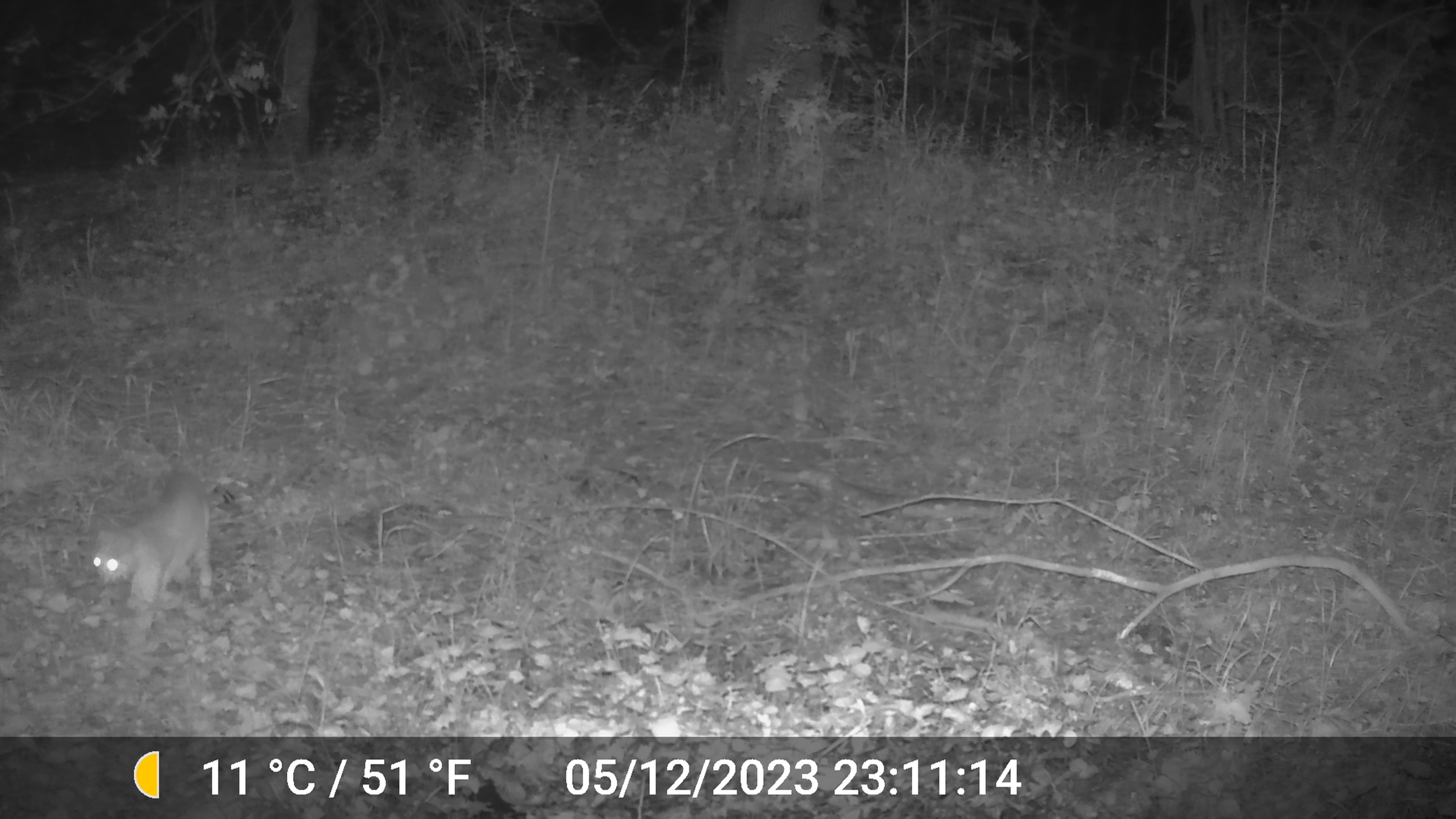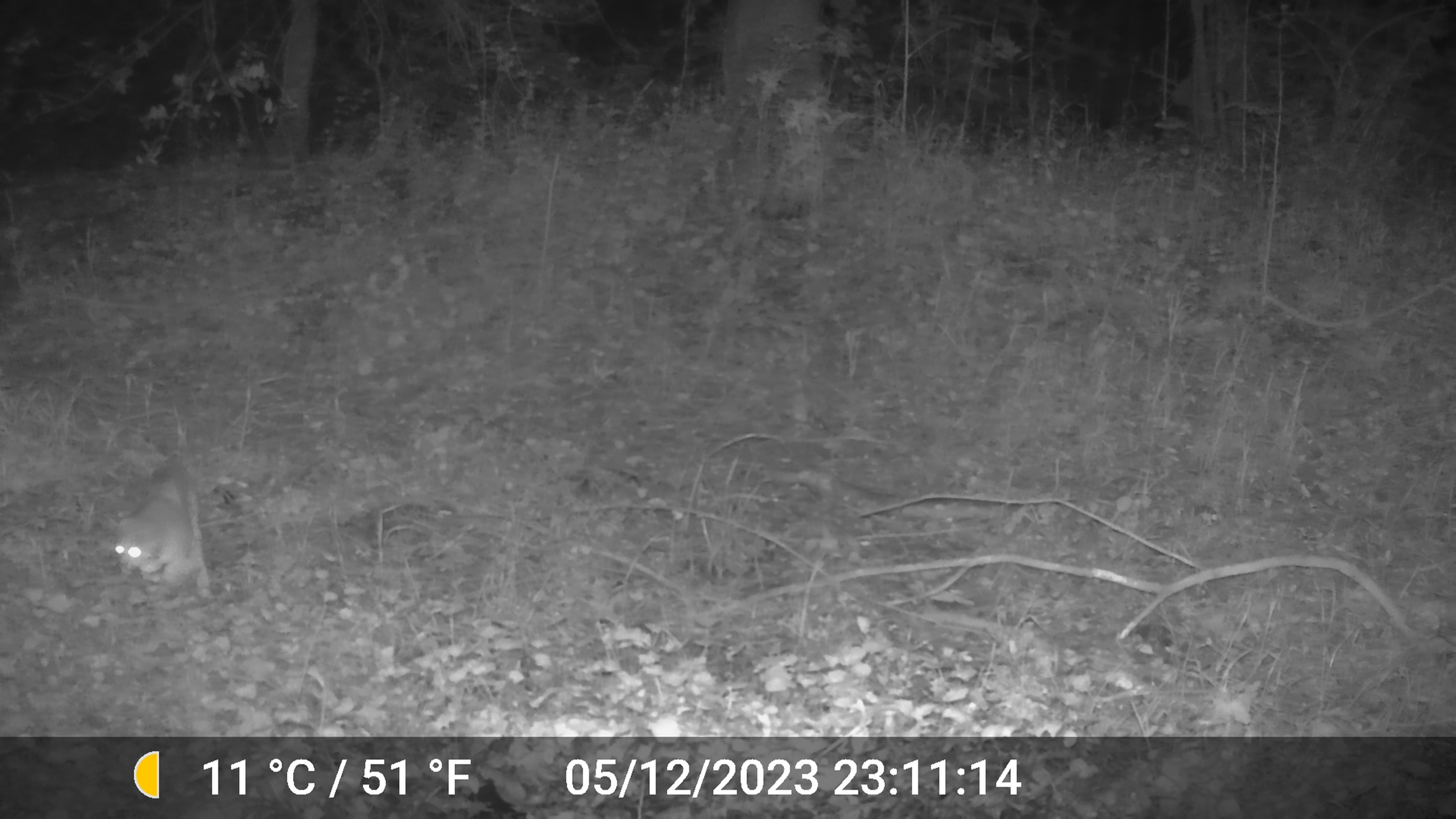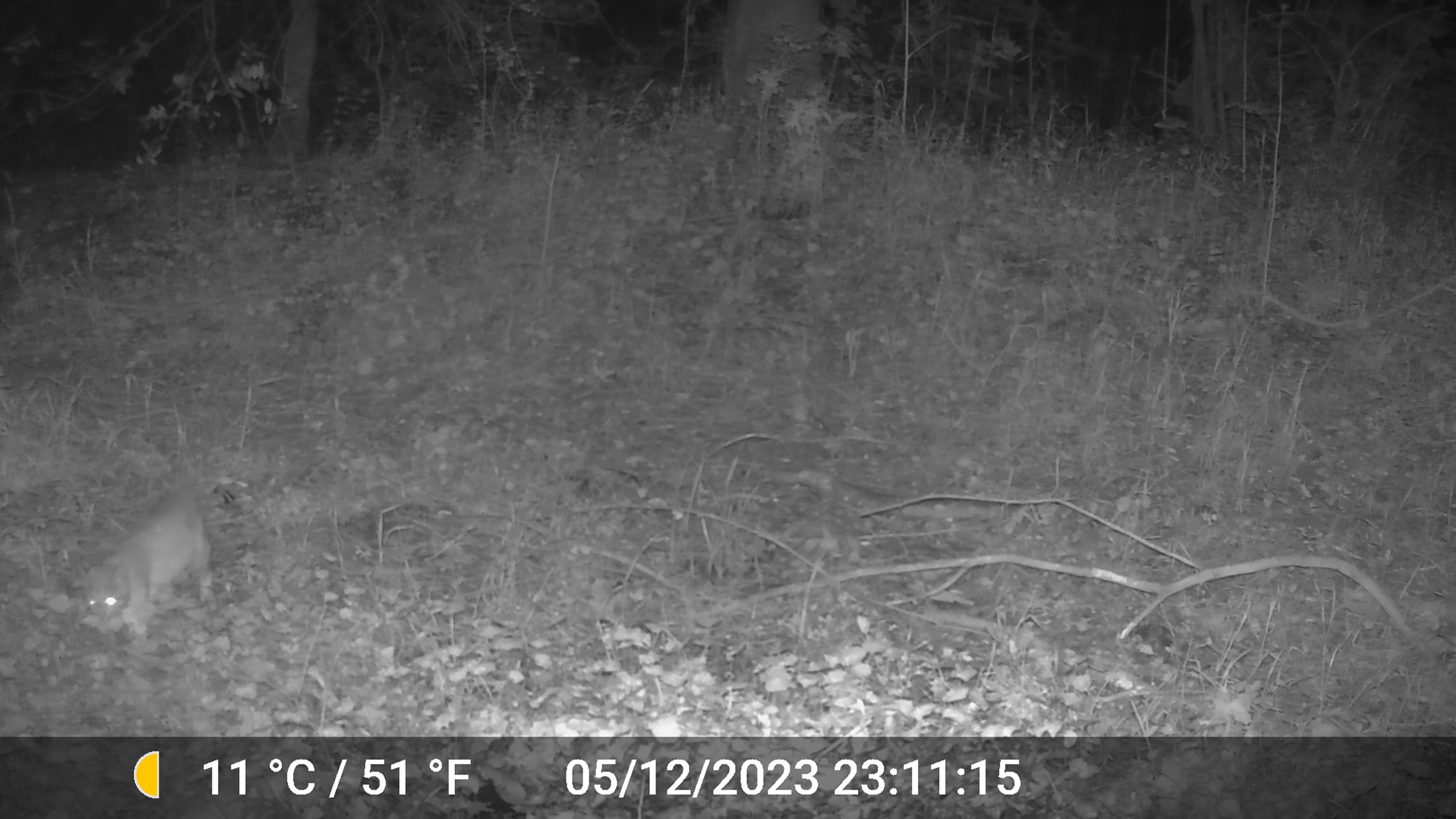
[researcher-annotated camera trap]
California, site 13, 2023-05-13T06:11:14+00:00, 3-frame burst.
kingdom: Animalia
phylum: Chordata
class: Mammalia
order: Carnivora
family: Felidae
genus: Lynx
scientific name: Lynx rufus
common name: bobcat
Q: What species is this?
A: Bobcat (Lynx rufus).